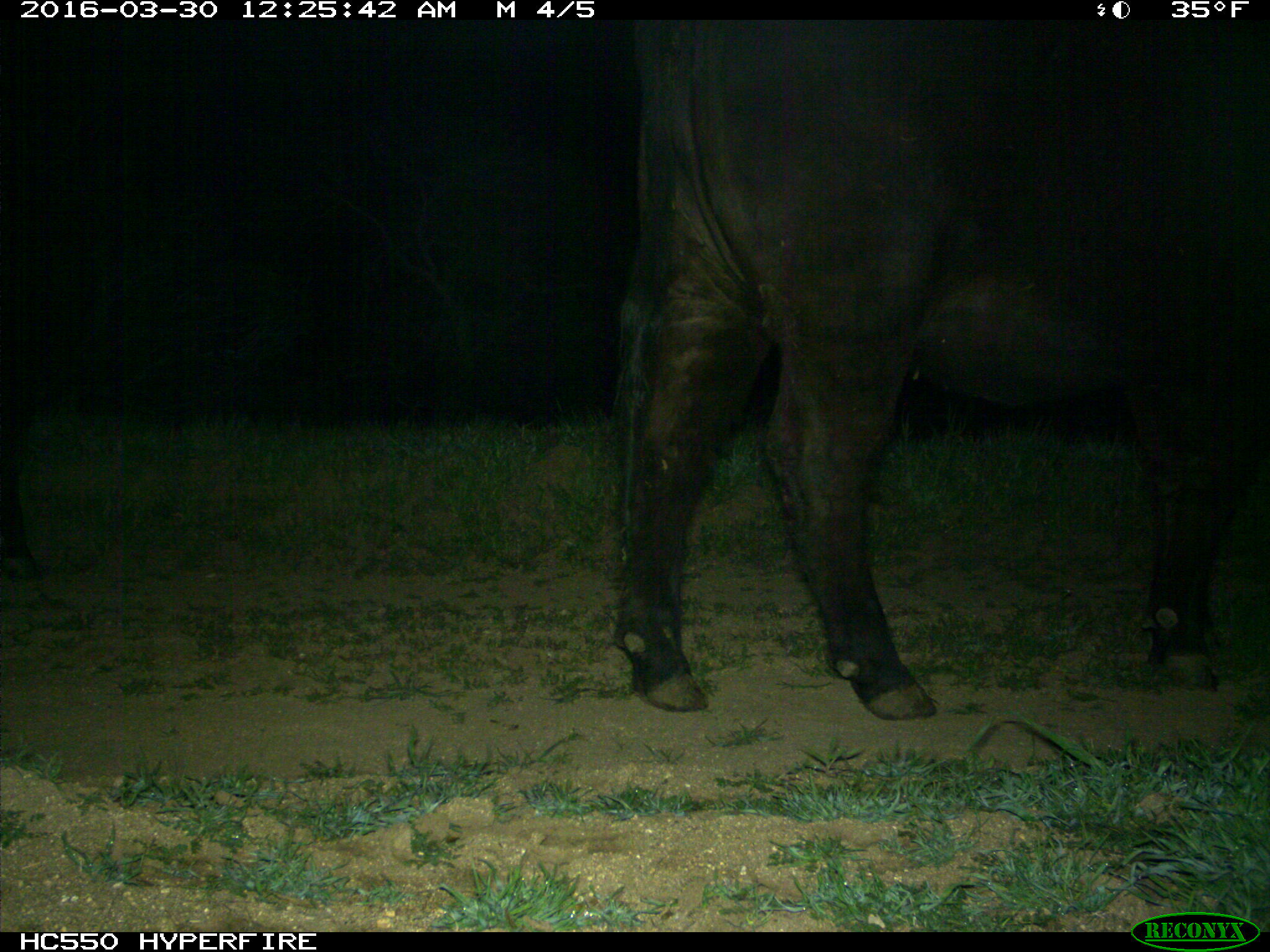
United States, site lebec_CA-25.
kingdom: Animalia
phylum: Chordata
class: Mammalia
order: Artiodactyla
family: Bovidae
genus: Bos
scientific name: Bos taurus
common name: domestic cow